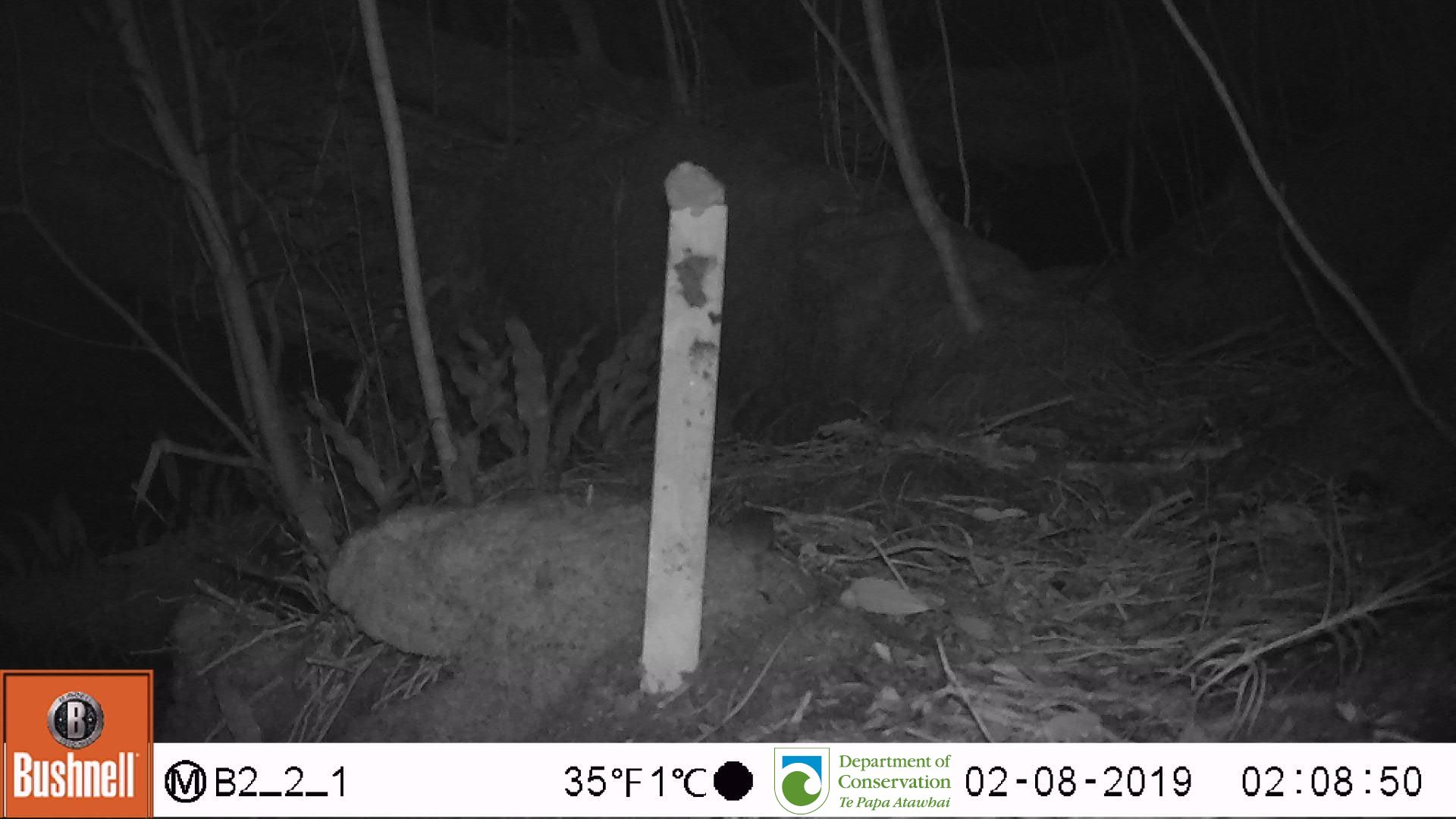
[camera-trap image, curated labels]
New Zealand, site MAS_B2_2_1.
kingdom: Animalia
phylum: Chordata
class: Mammalia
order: Rodentia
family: Muridae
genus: Mus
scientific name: Mus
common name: mouse